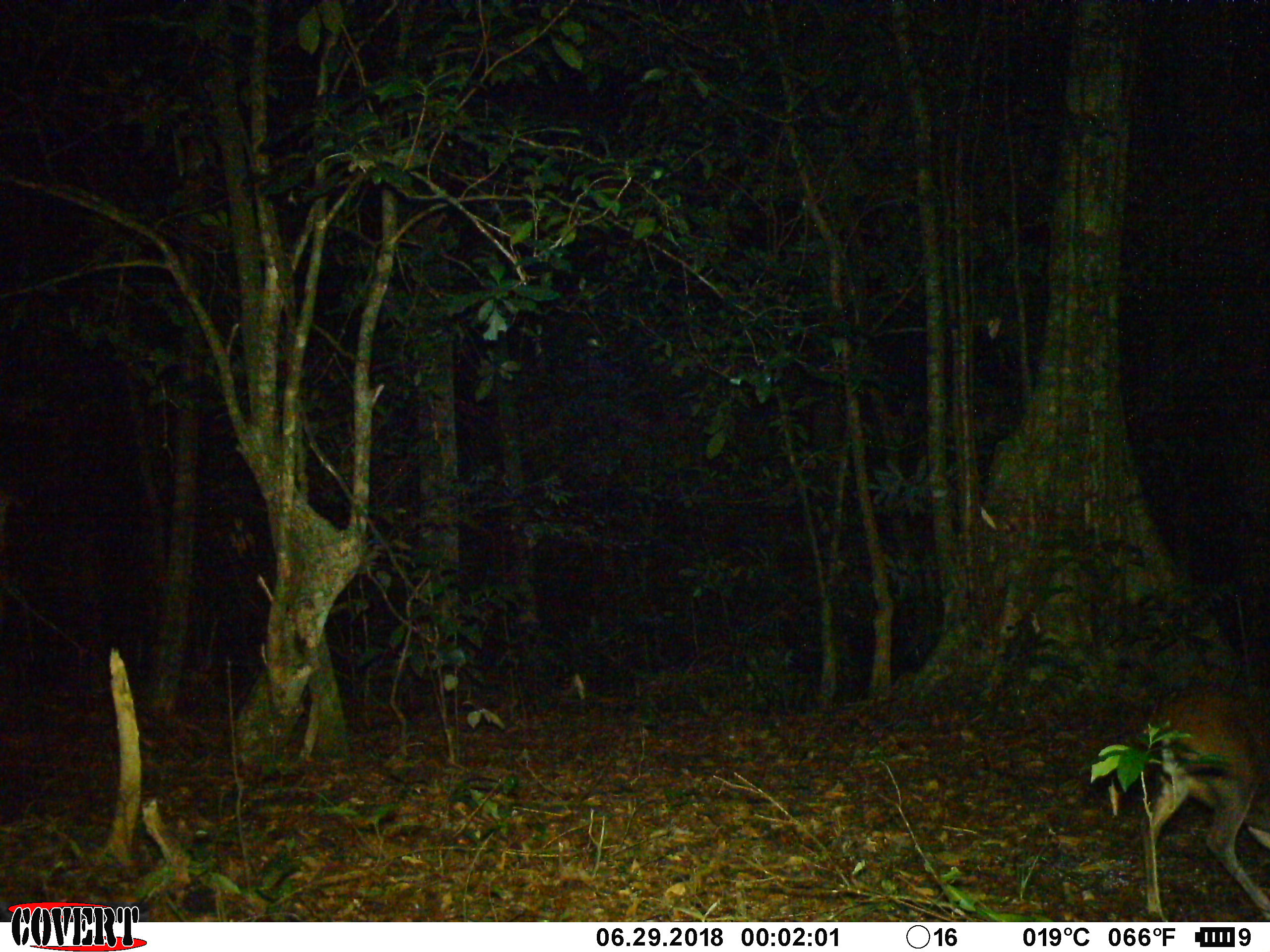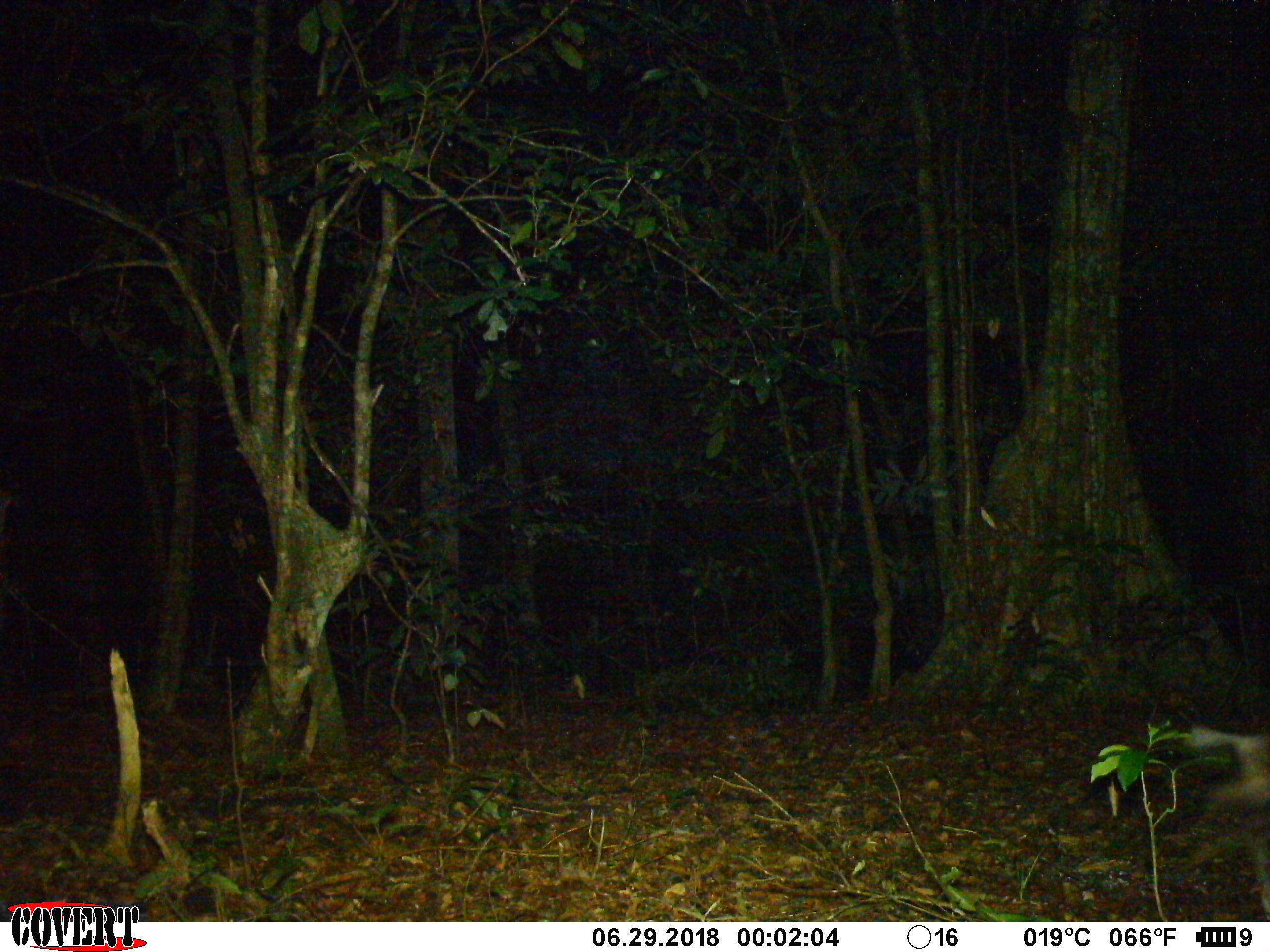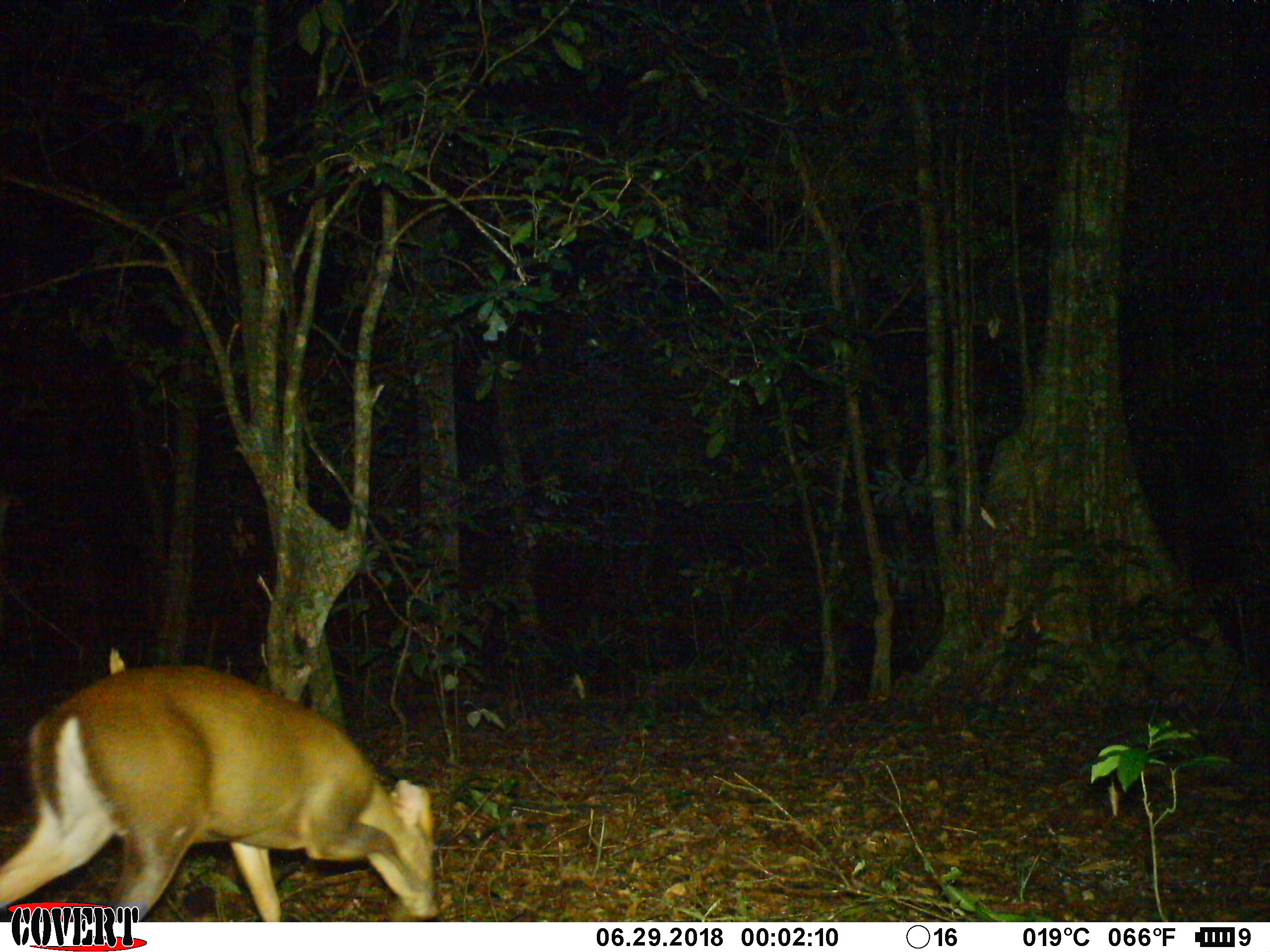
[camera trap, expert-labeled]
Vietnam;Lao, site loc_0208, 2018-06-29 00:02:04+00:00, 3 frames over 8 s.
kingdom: Animalia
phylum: Chordata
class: Mammalia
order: Artiodactyla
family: Cervidae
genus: Muntiacus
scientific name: Muntiacus rooseveltorum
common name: roosevelt's muntjac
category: roosevelts muntjac group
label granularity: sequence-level